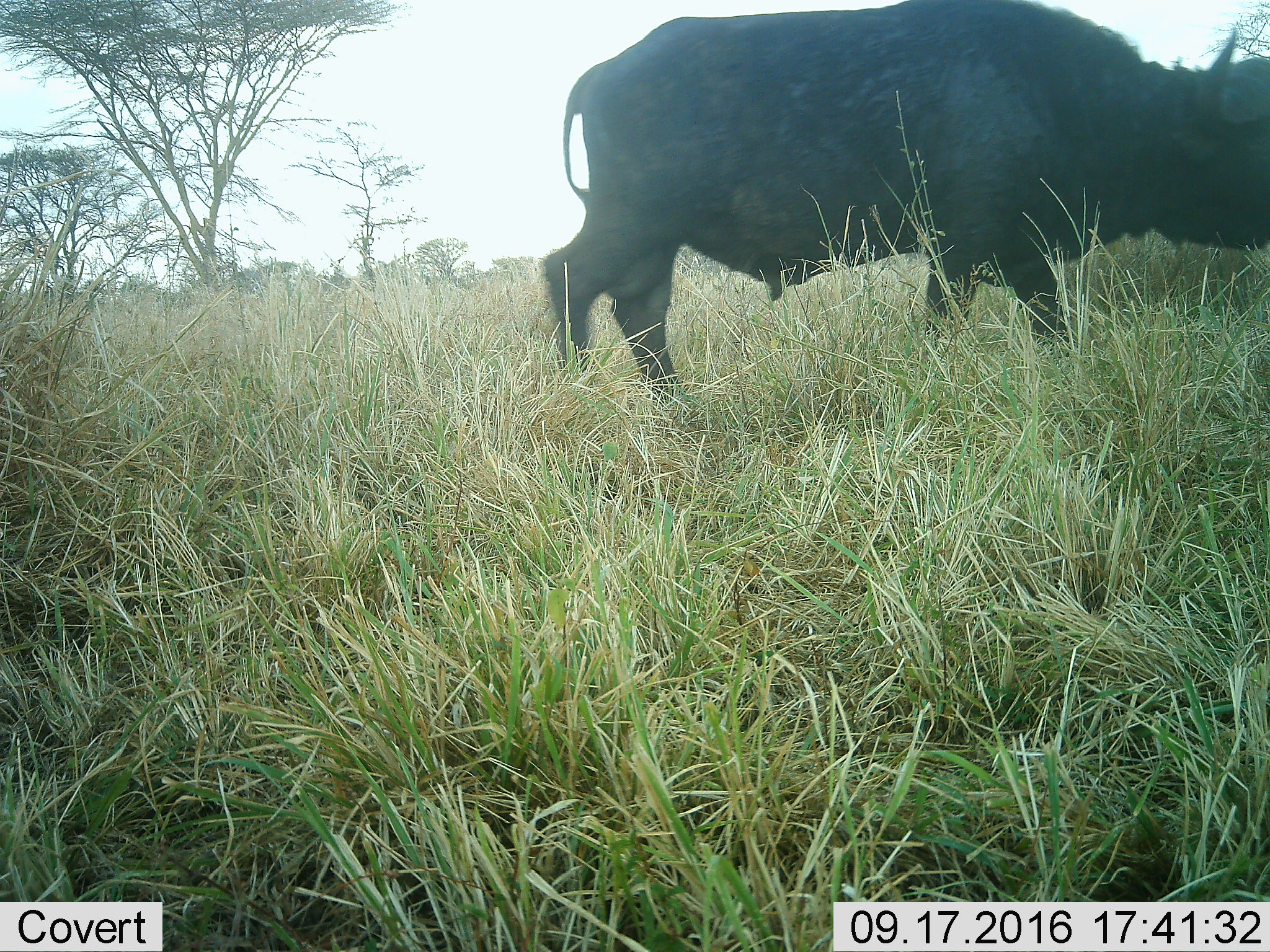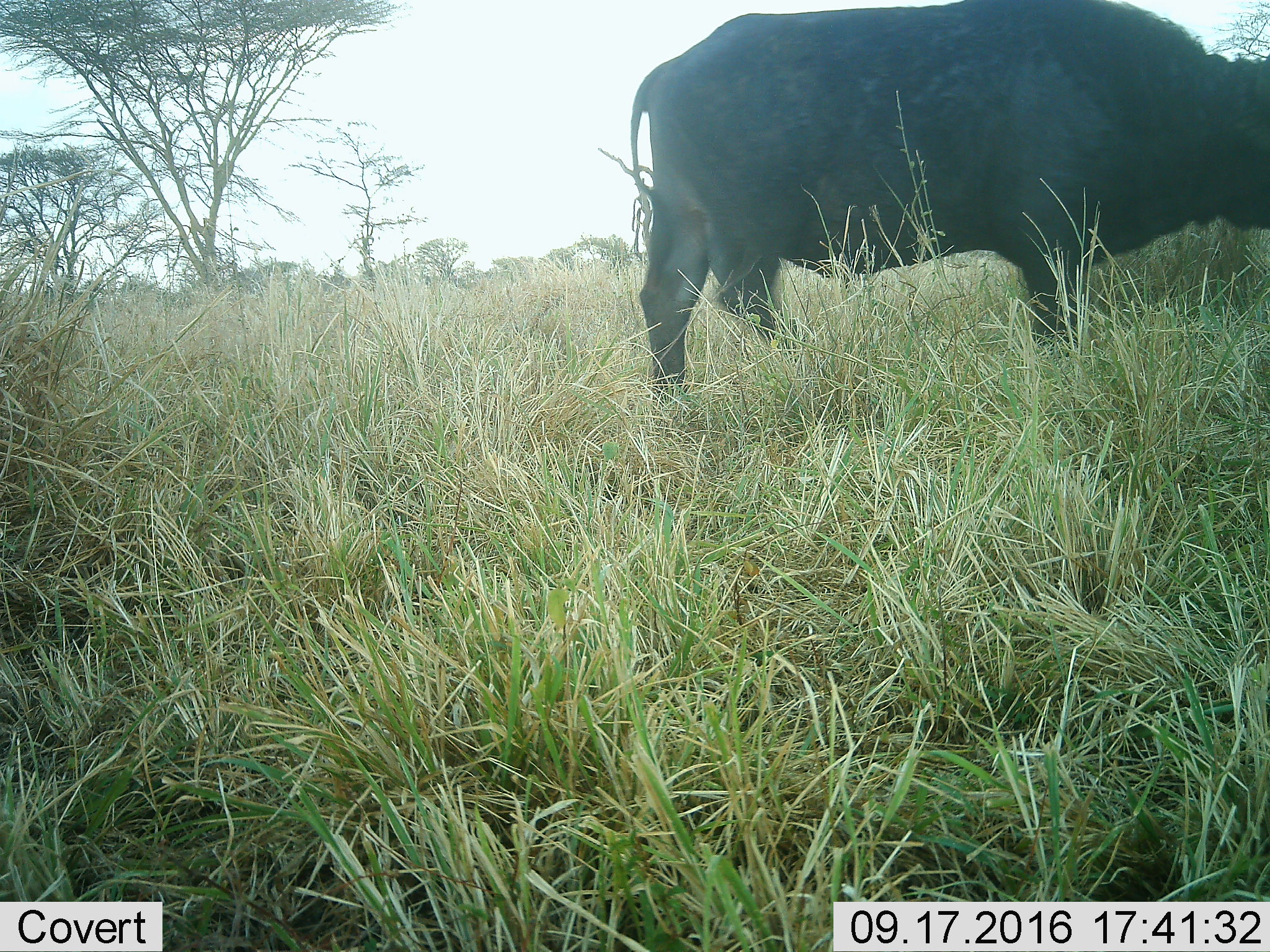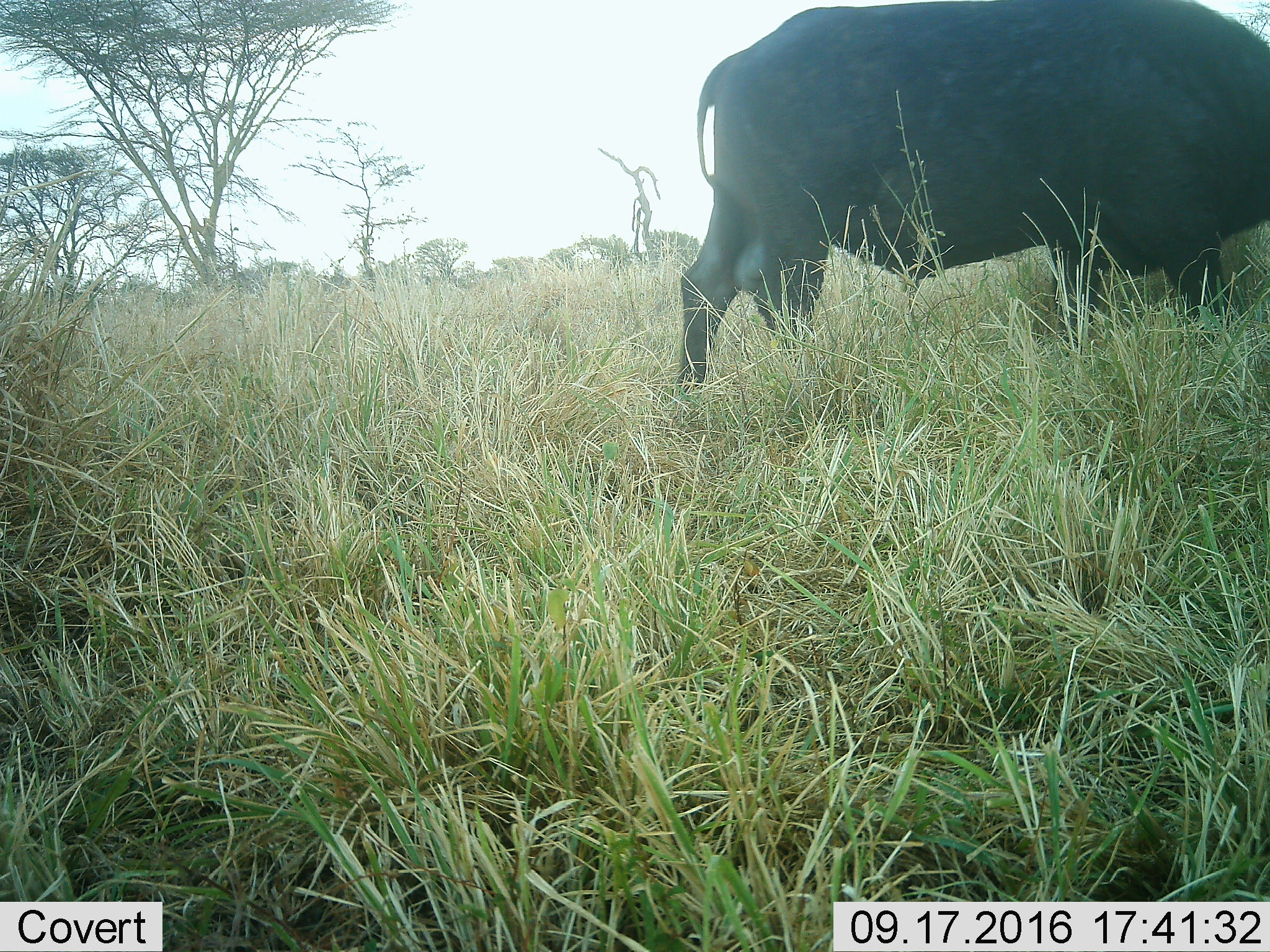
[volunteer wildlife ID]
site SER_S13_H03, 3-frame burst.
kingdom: Animalia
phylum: Chordata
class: Mammalia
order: Artiodactyla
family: Bovidae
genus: Syncerus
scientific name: Syncerus caffer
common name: african buffalo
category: buffalo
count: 1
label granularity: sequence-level